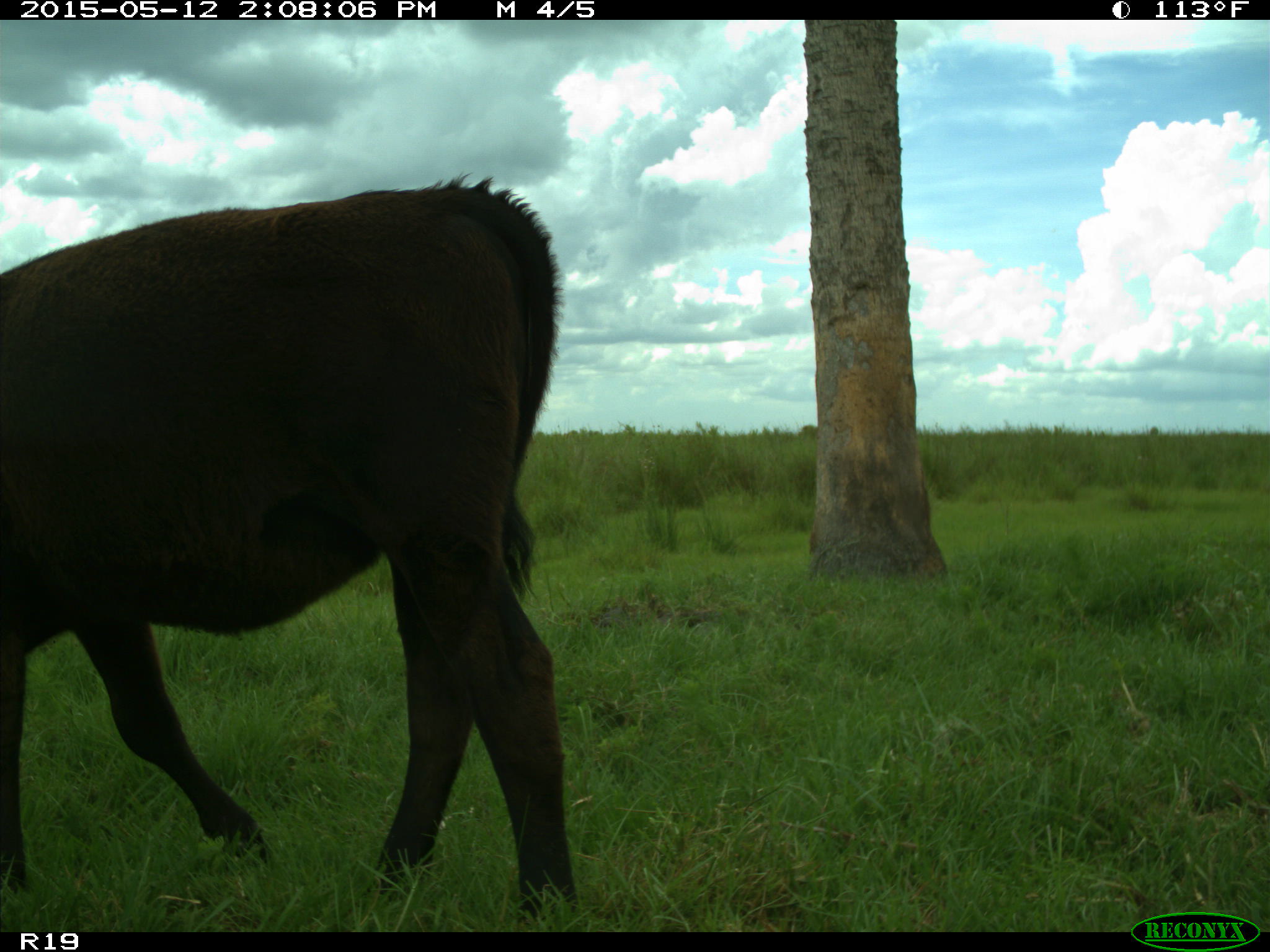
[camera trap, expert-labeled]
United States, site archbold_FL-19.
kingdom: Animalia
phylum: Chordata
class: Mammalia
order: Artiodactyla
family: Bovidae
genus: Bos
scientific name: Bos taurus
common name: domestic cow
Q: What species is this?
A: Bos taurus (domestic cow).